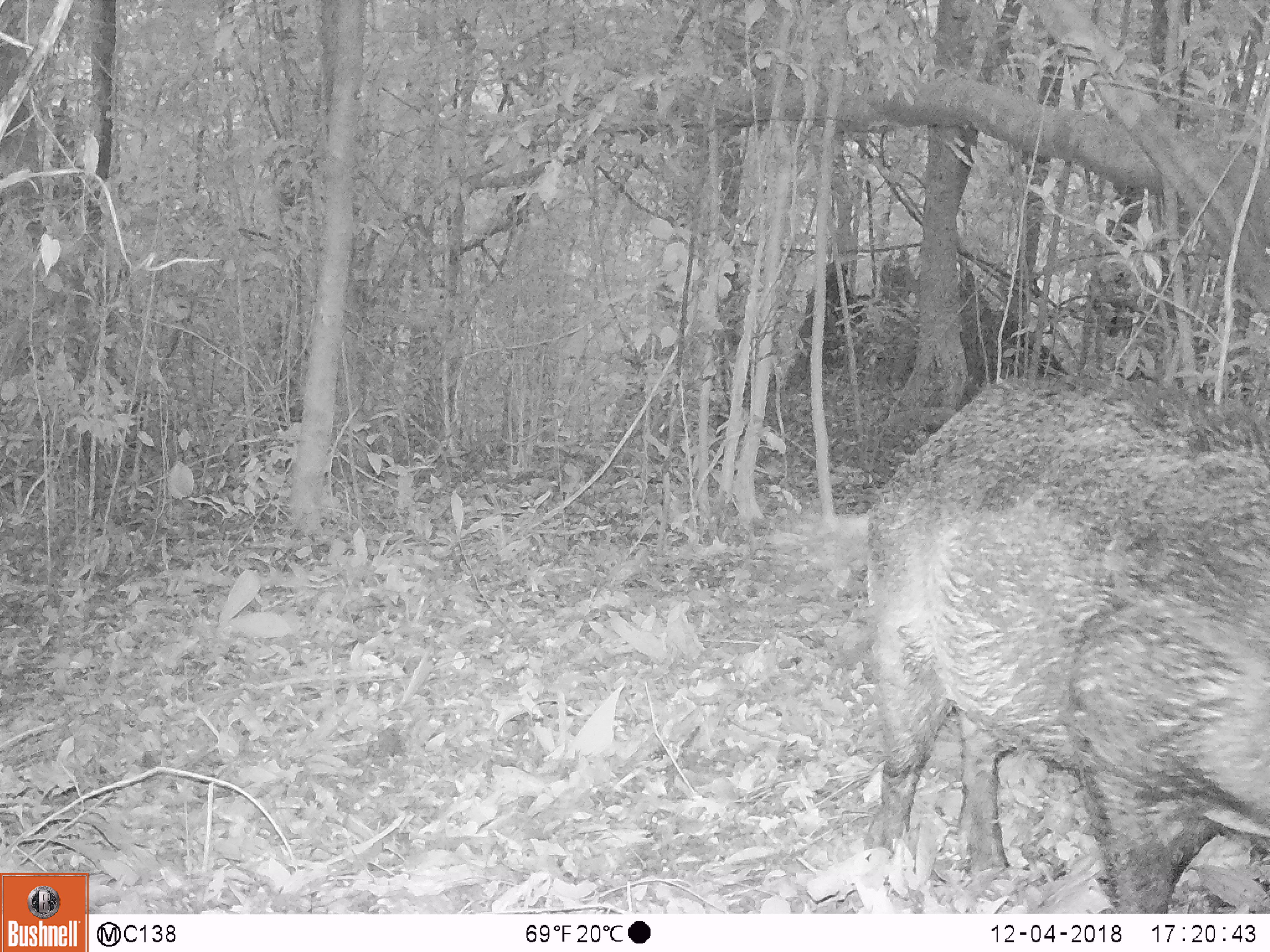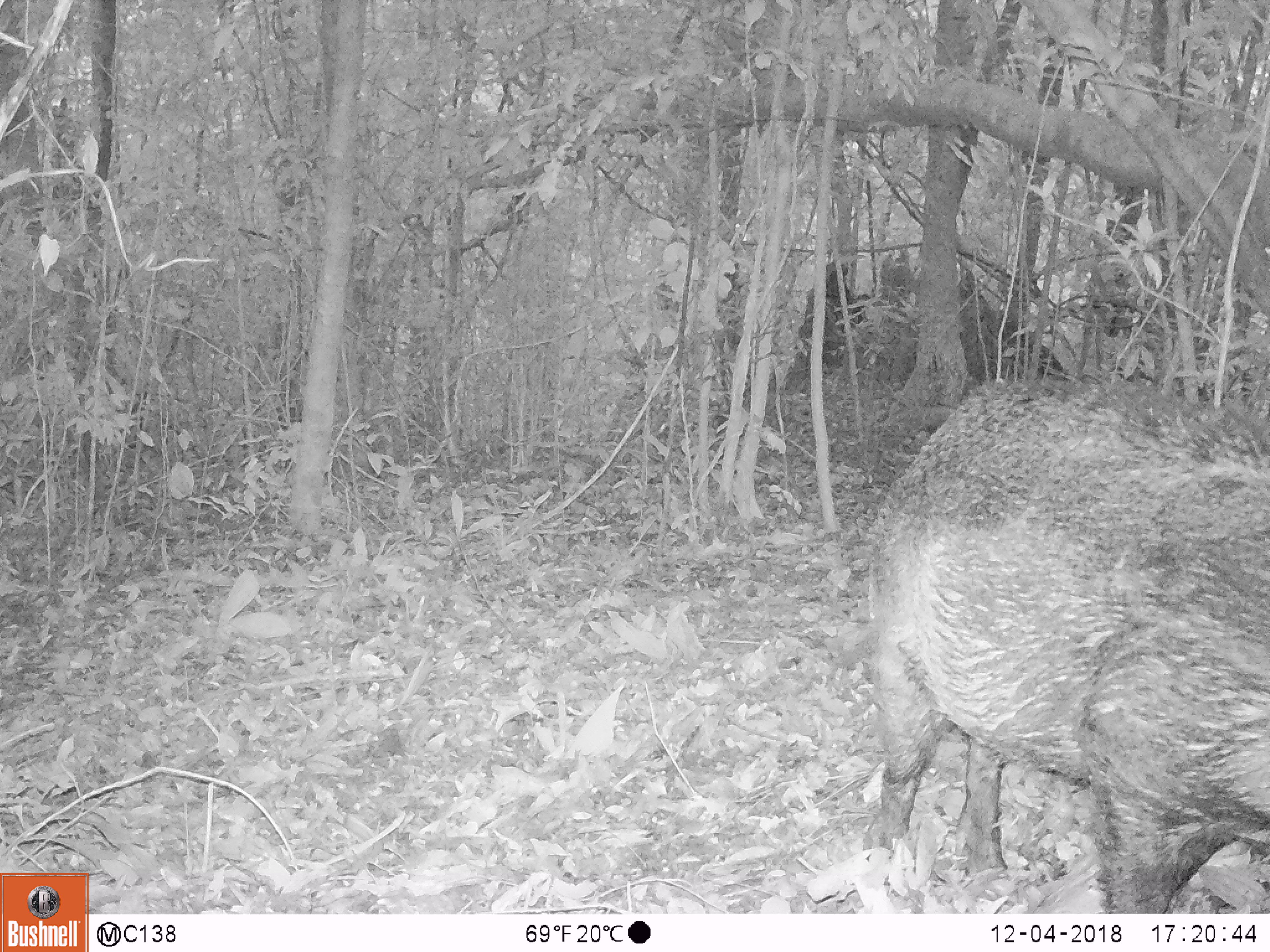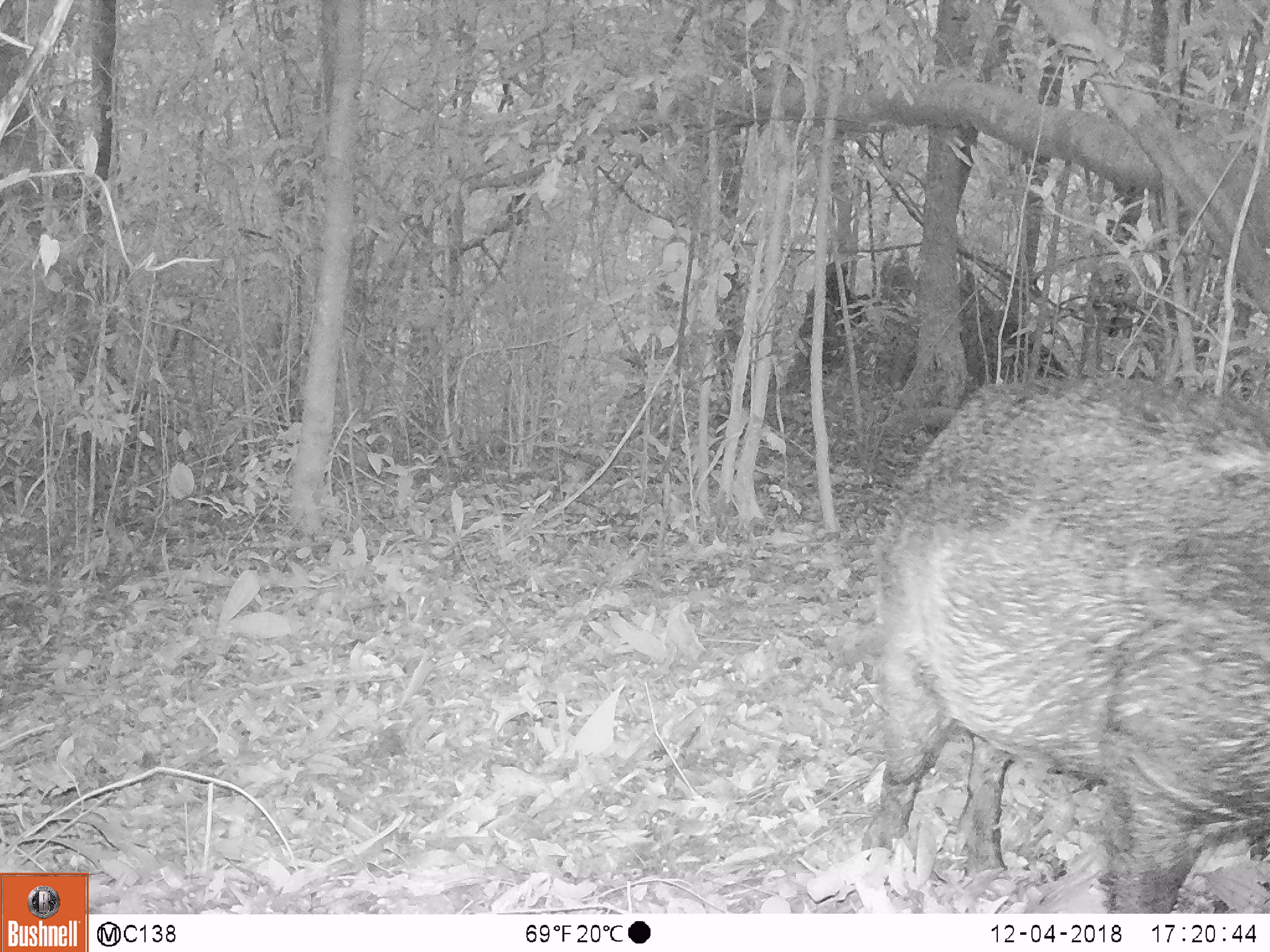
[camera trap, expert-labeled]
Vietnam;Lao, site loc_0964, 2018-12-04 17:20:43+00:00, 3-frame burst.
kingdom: Animalia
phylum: Chordata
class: Mammalia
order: Artiodactyla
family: Suidae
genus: Sus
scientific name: Sus scrofa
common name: eurasian wild pig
Eurasian wild pig (Sus scrofa). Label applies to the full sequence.